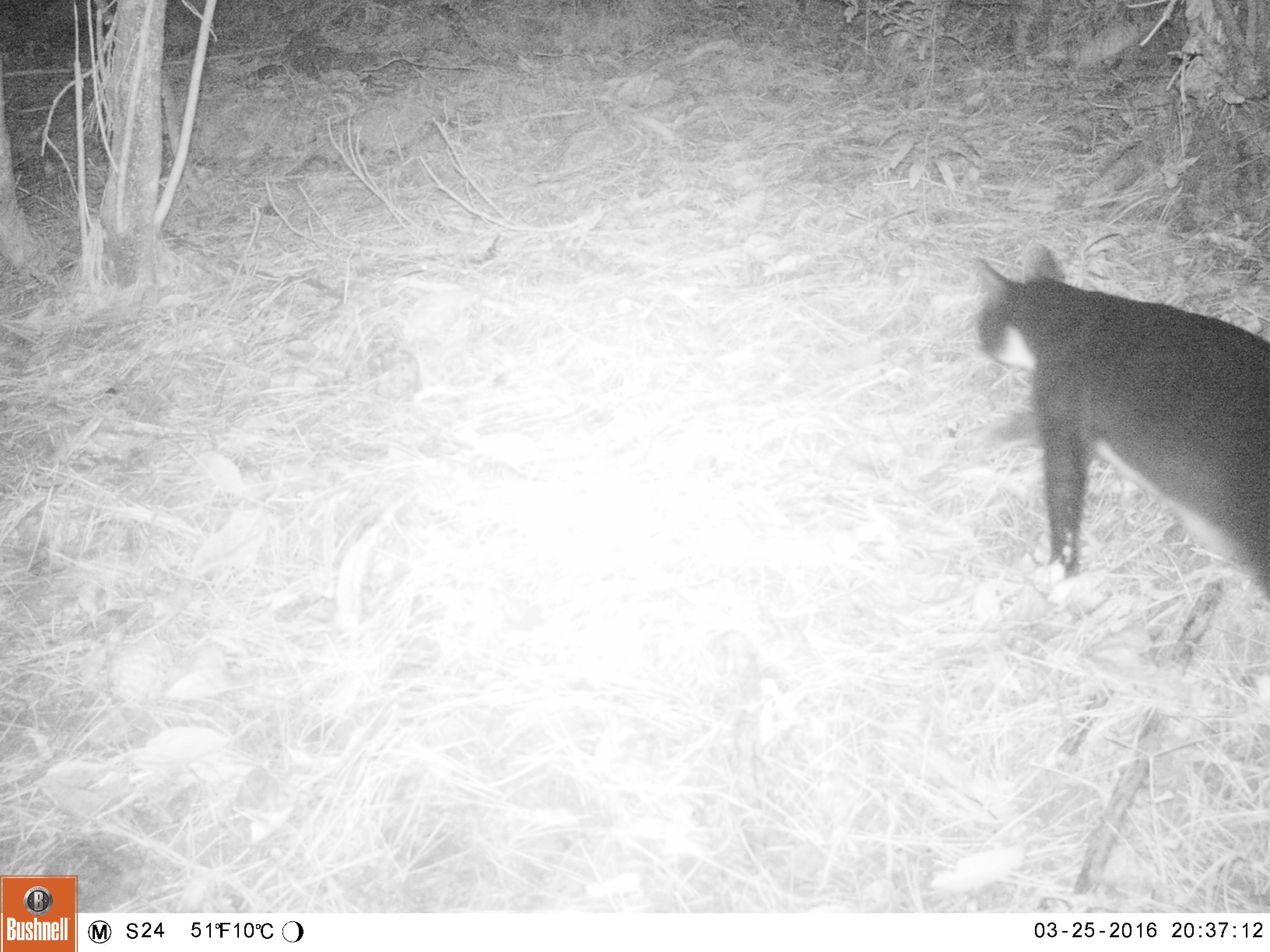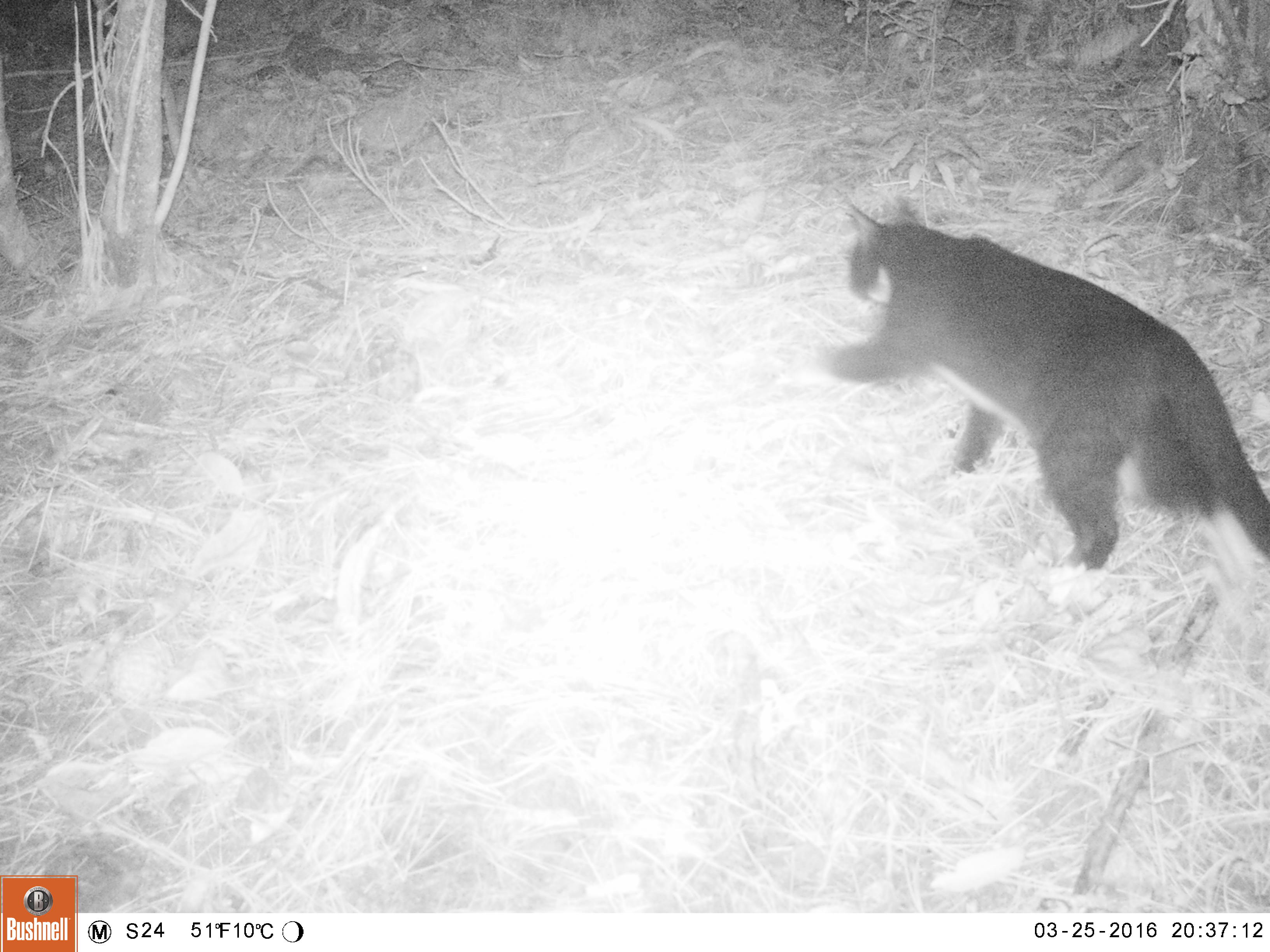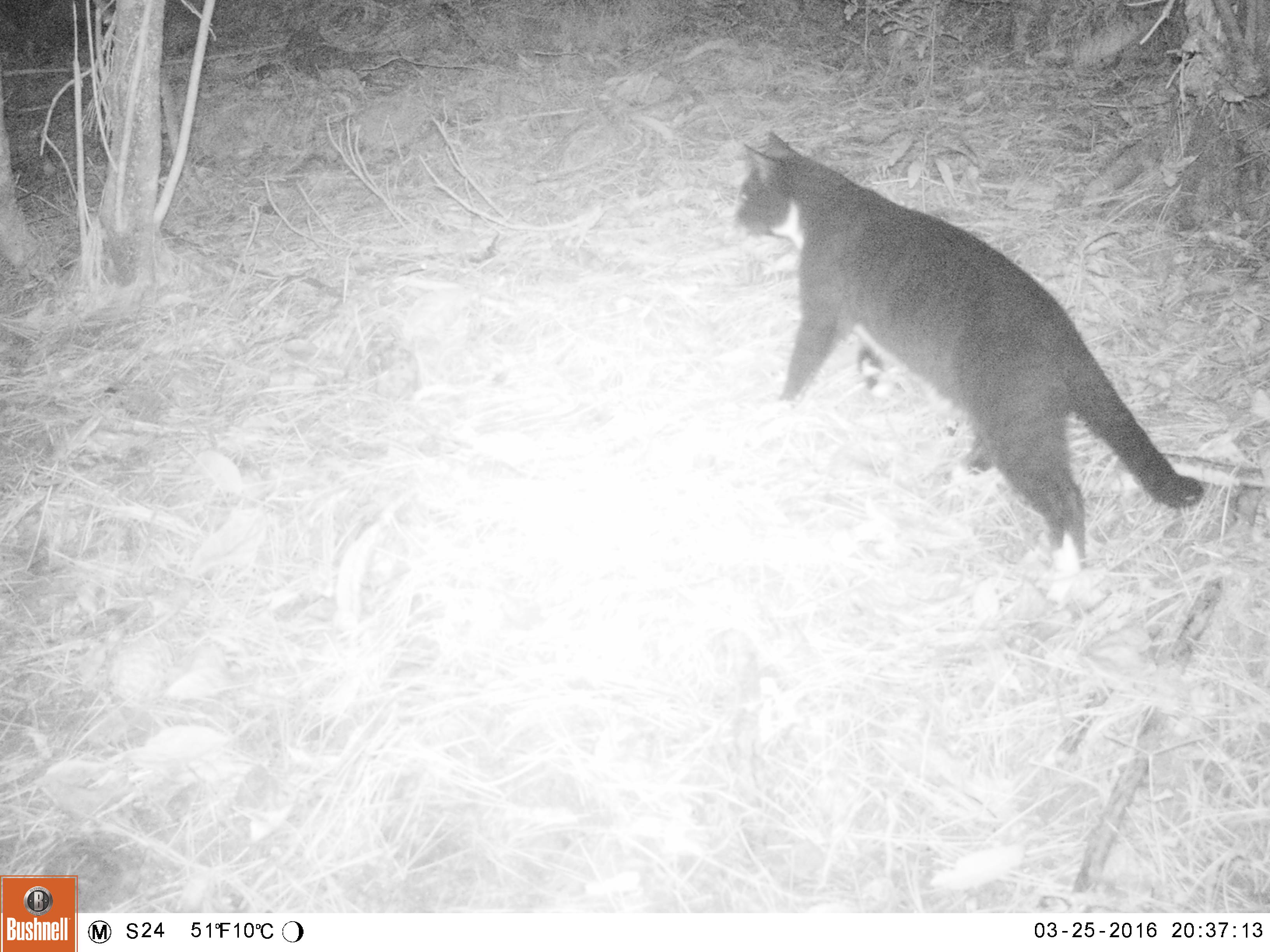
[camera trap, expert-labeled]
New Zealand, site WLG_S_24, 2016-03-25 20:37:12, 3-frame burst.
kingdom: Animalia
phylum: Chordata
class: Mammalia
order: Carnivora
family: Felidae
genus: Felis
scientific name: Felis catus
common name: domestic cat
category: cat